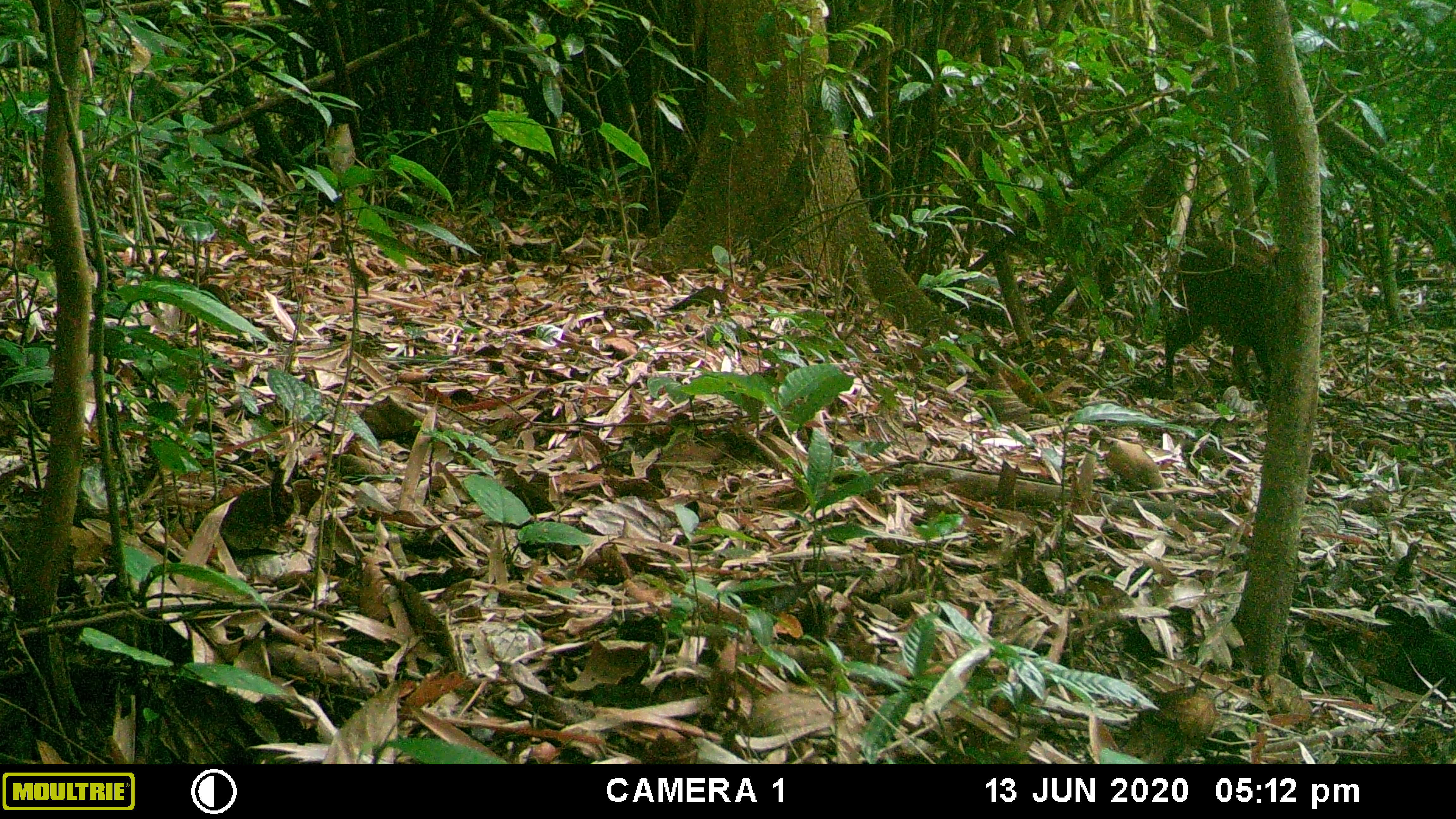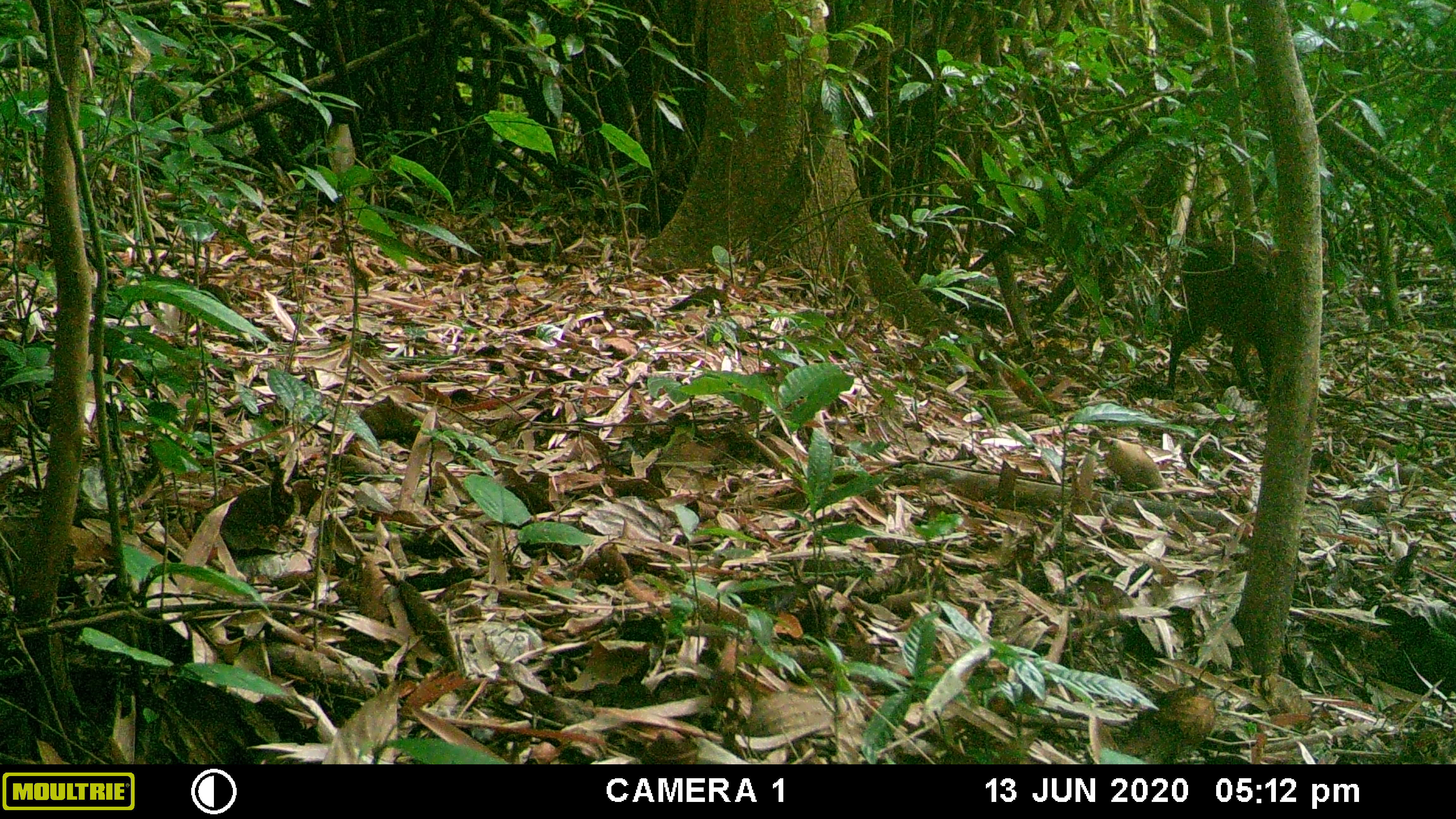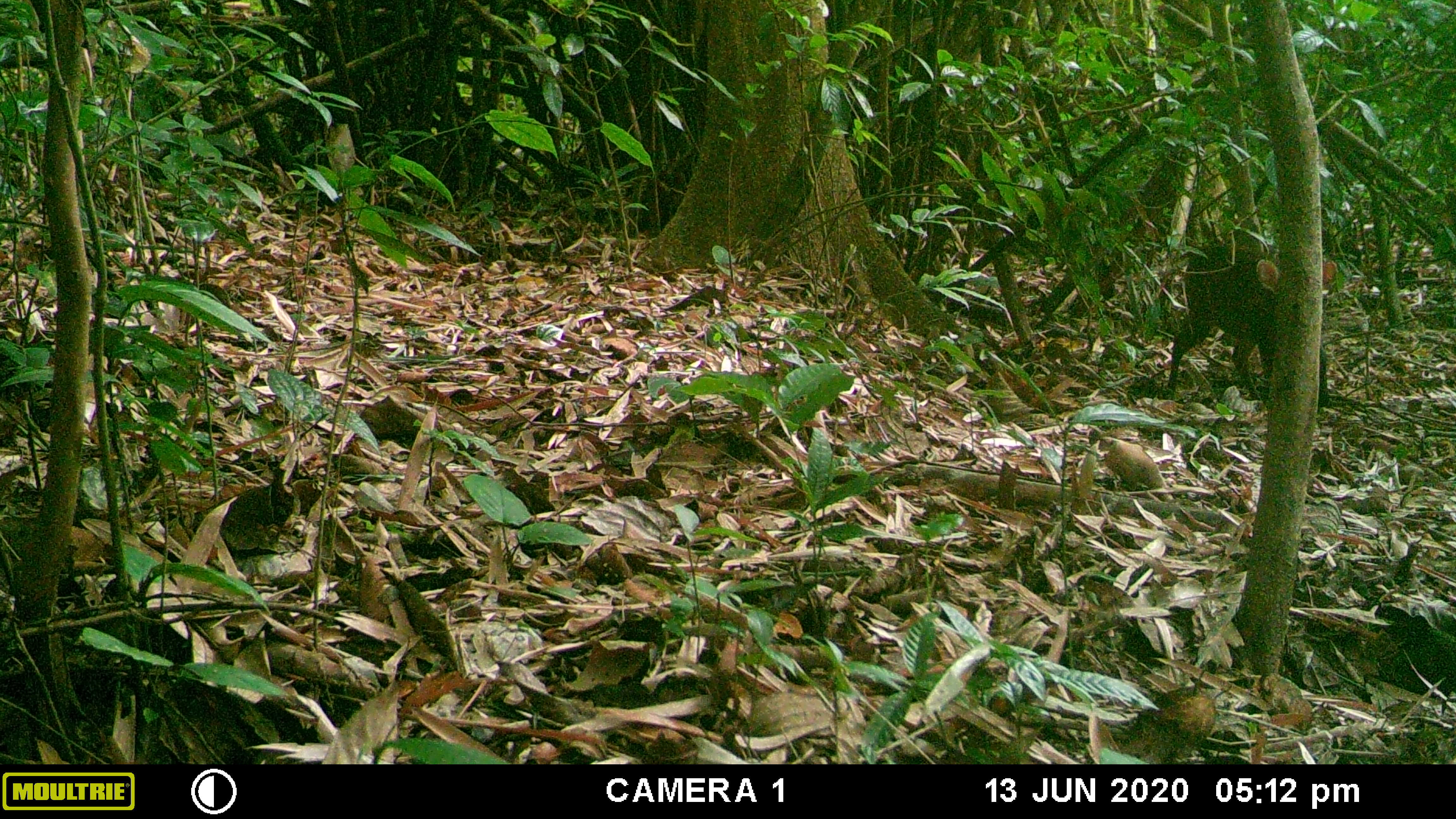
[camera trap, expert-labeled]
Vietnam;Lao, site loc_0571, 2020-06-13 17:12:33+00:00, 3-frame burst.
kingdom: Animalia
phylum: Chordata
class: Mammalia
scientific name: Mammalia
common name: mammal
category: unidentified mammal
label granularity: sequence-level